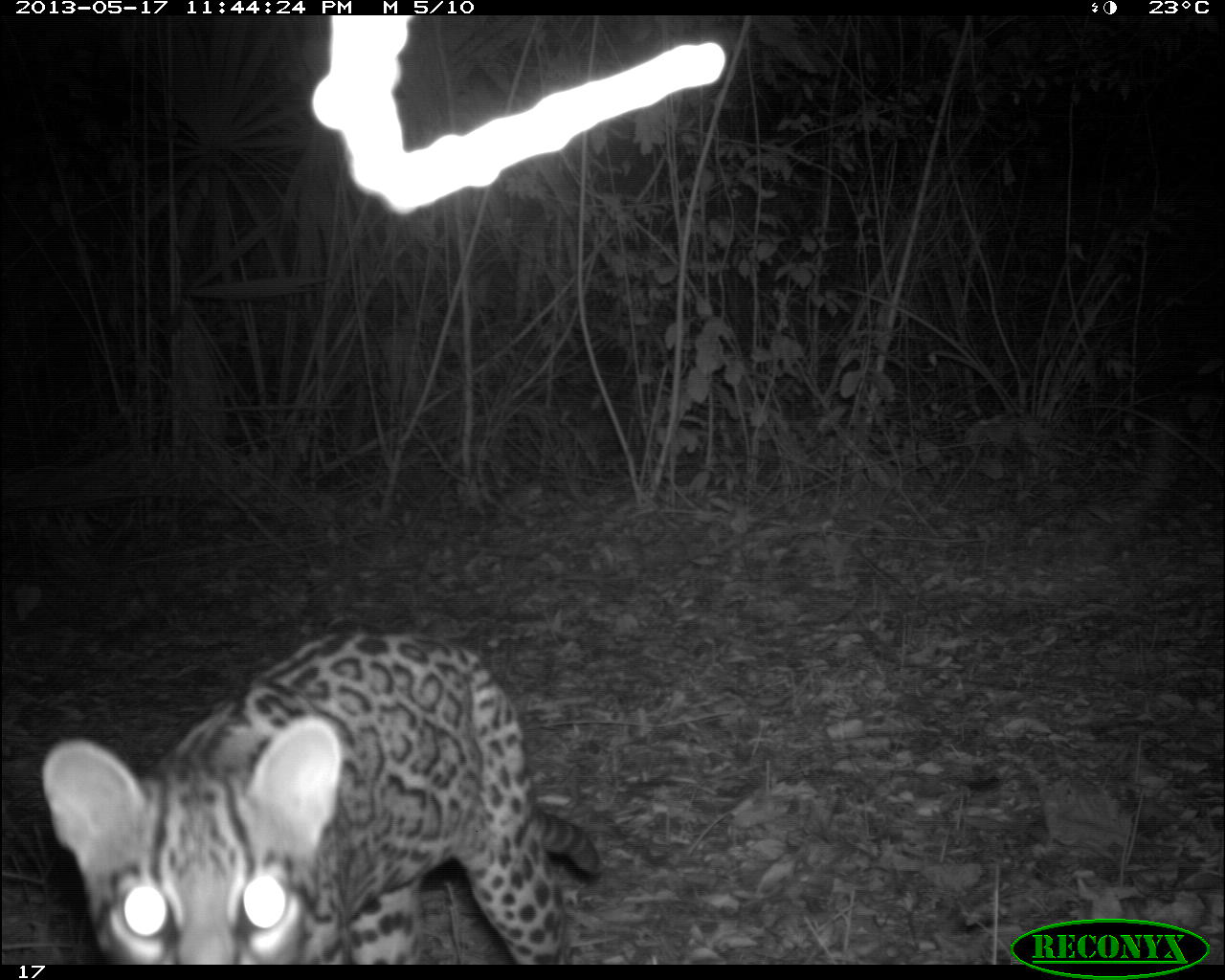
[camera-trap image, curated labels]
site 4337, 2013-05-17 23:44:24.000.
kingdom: Animalia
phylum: Chordata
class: Mammalia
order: Carnivora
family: Felidae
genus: Leopardus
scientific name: Leopardus pardalis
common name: ocelot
Leopardus pardalis (ocelot), count 1, sex female.